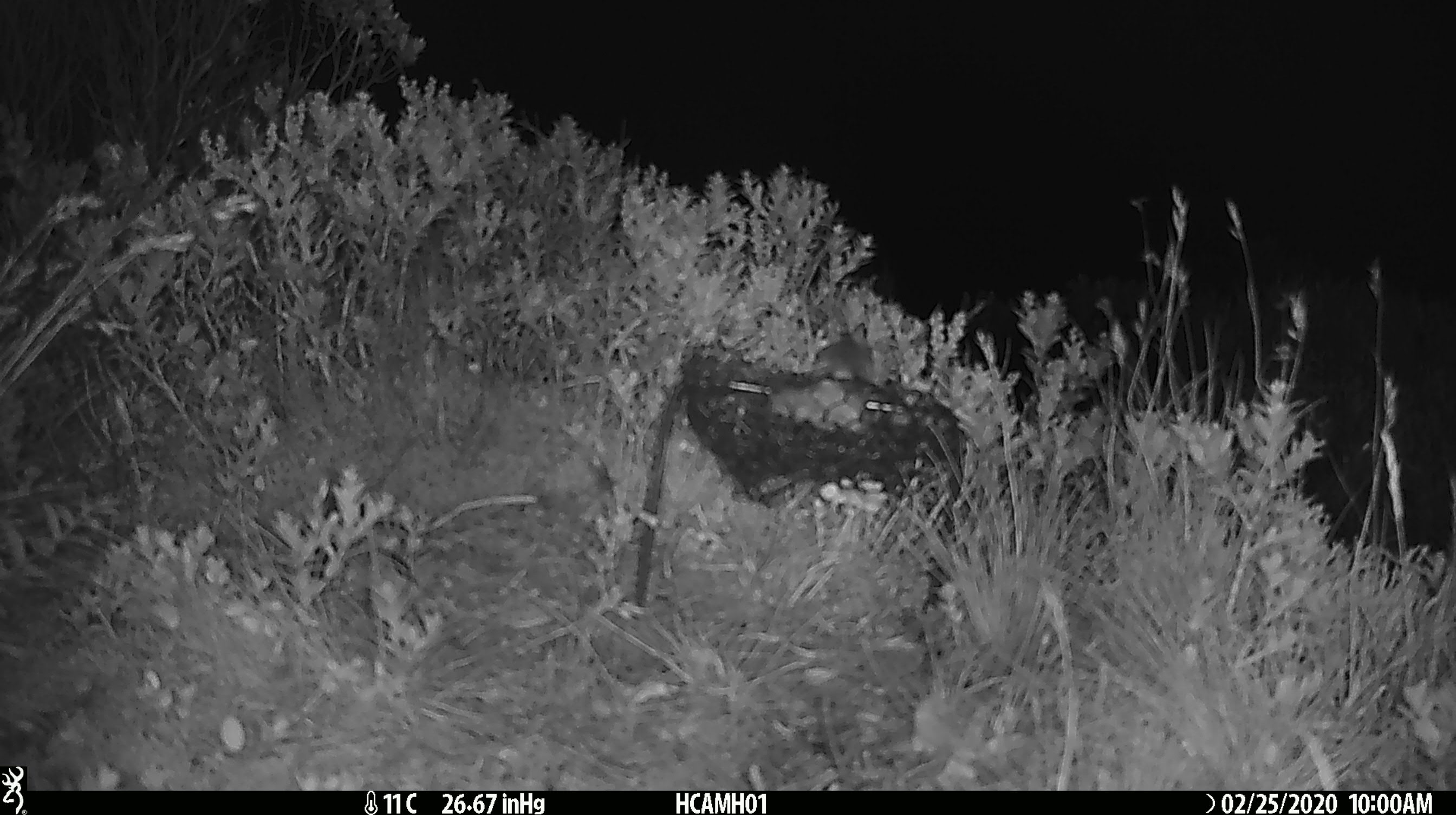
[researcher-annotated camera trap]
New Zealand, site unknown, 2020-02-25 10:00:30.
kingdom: Animalia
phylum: Chordata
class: Mammalia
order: Rodentia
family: Muridae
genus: Mus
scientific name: Mus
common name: mouse